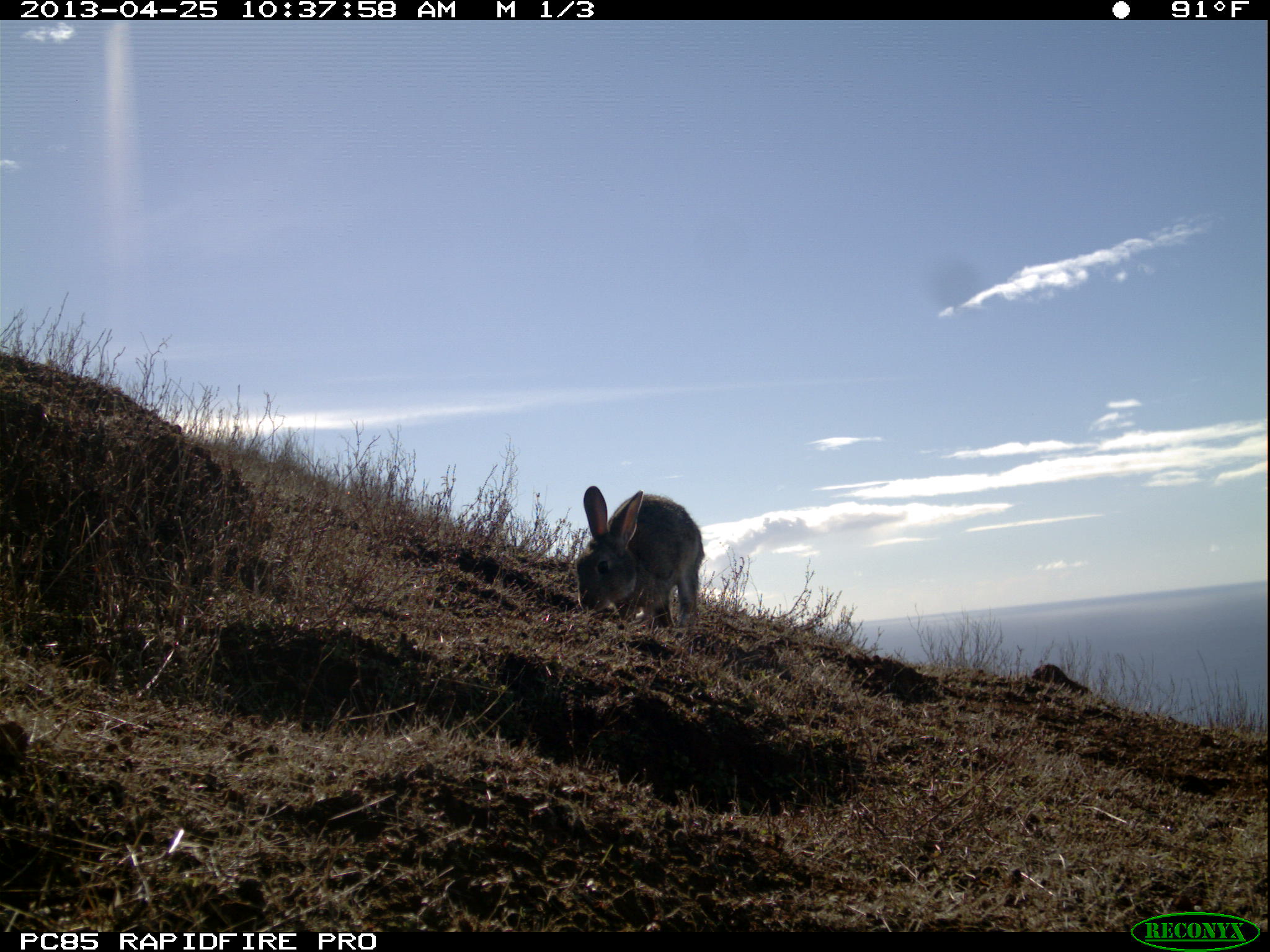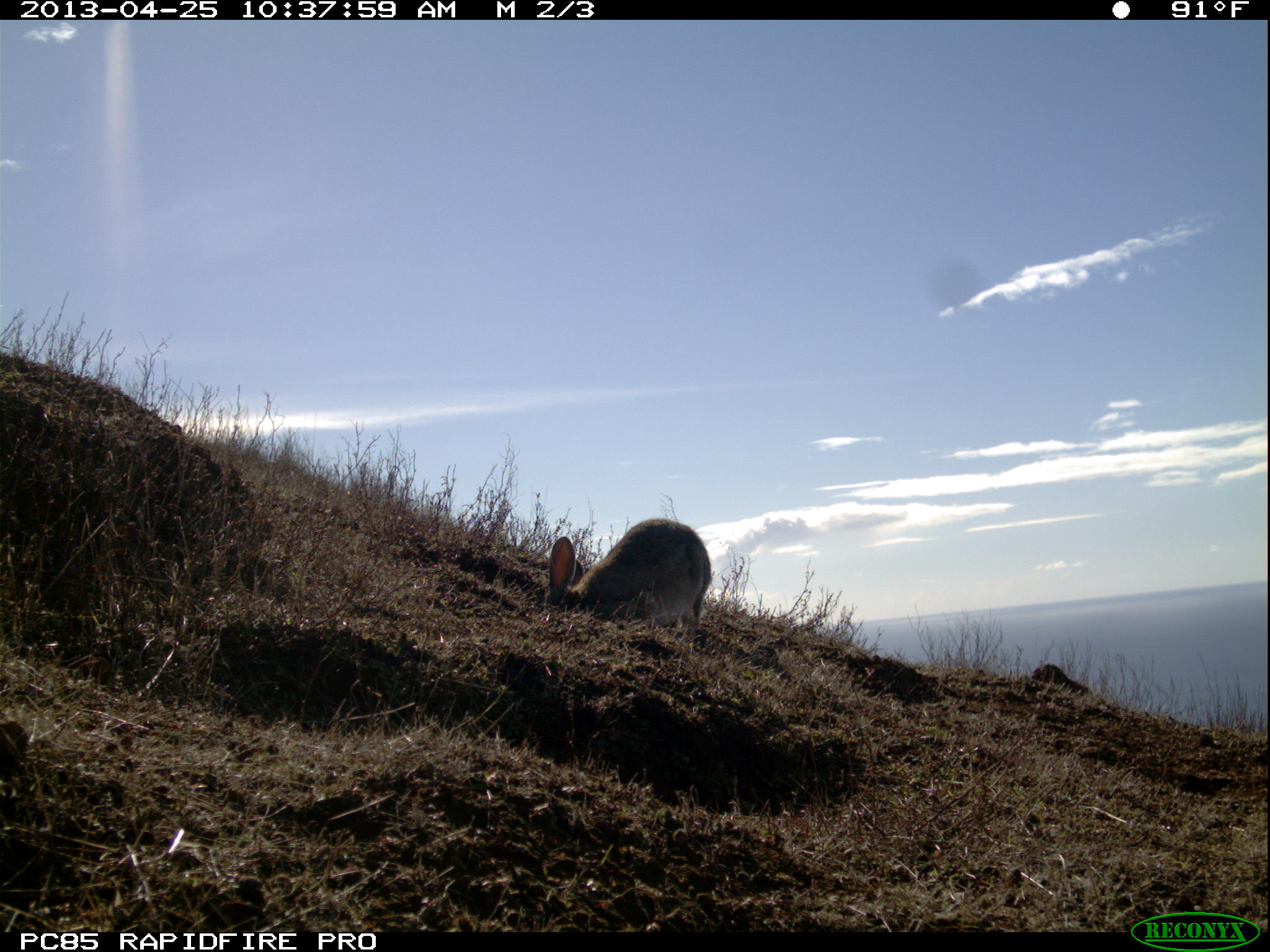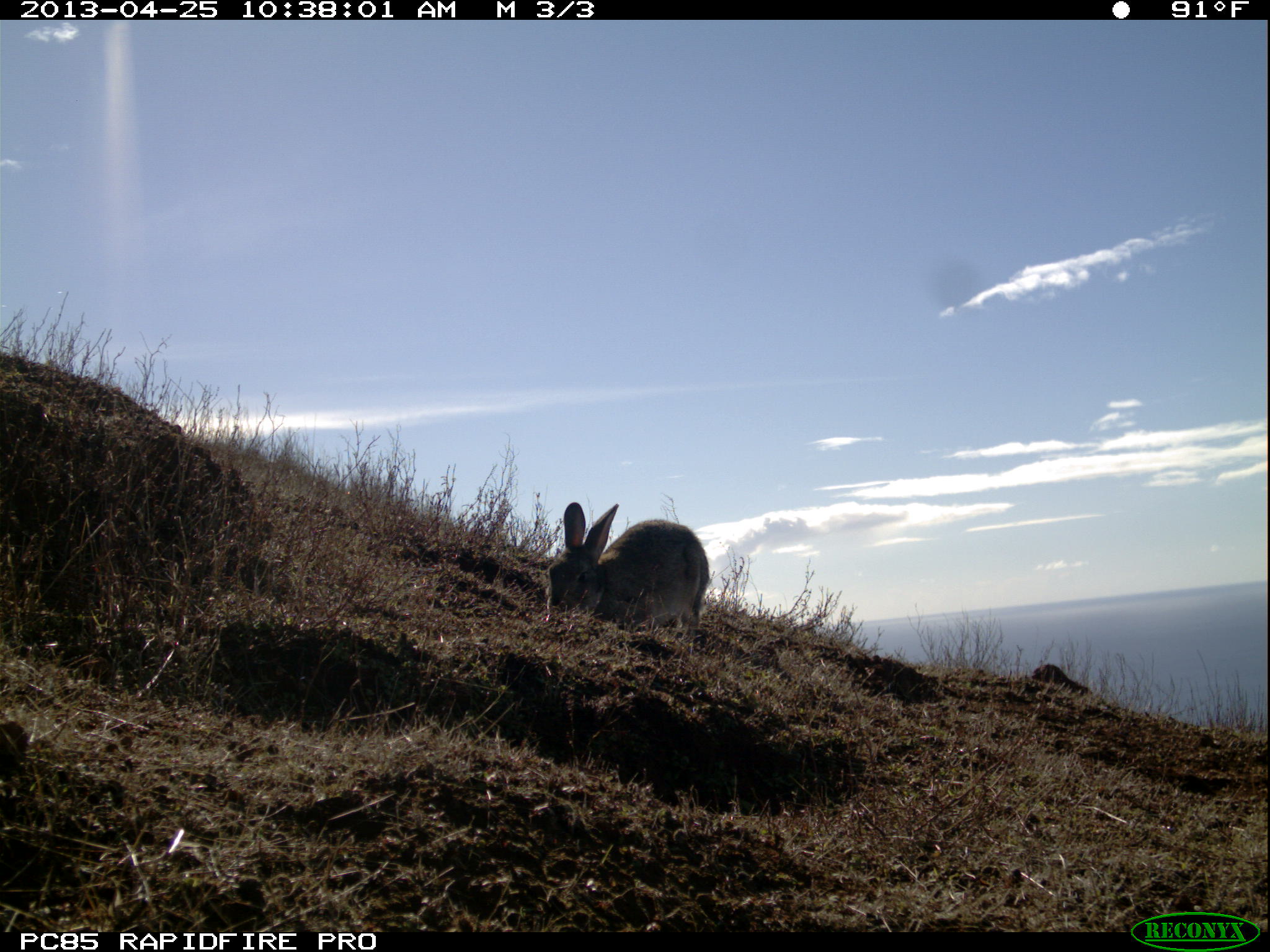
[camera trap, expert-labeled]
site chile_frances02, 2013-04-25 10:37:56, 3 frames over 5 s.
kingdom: Animalia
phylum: Chordata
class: Mammalia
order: Lagomorpha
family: Leporidae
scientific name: Leporidae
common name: rabbits and hares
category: rabbit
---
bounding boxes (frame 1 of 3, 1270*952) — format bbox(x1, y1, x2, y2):
rabbit: bbox(570, 487, 703, 639)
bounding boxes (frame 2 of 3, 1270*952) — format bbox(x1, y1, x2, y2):
rabbit: bbox(541, 518, 711, 635)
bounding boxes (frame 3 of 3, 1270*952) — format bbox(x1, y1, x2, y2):
rabbit: bbox(543, 501, 708, 639)